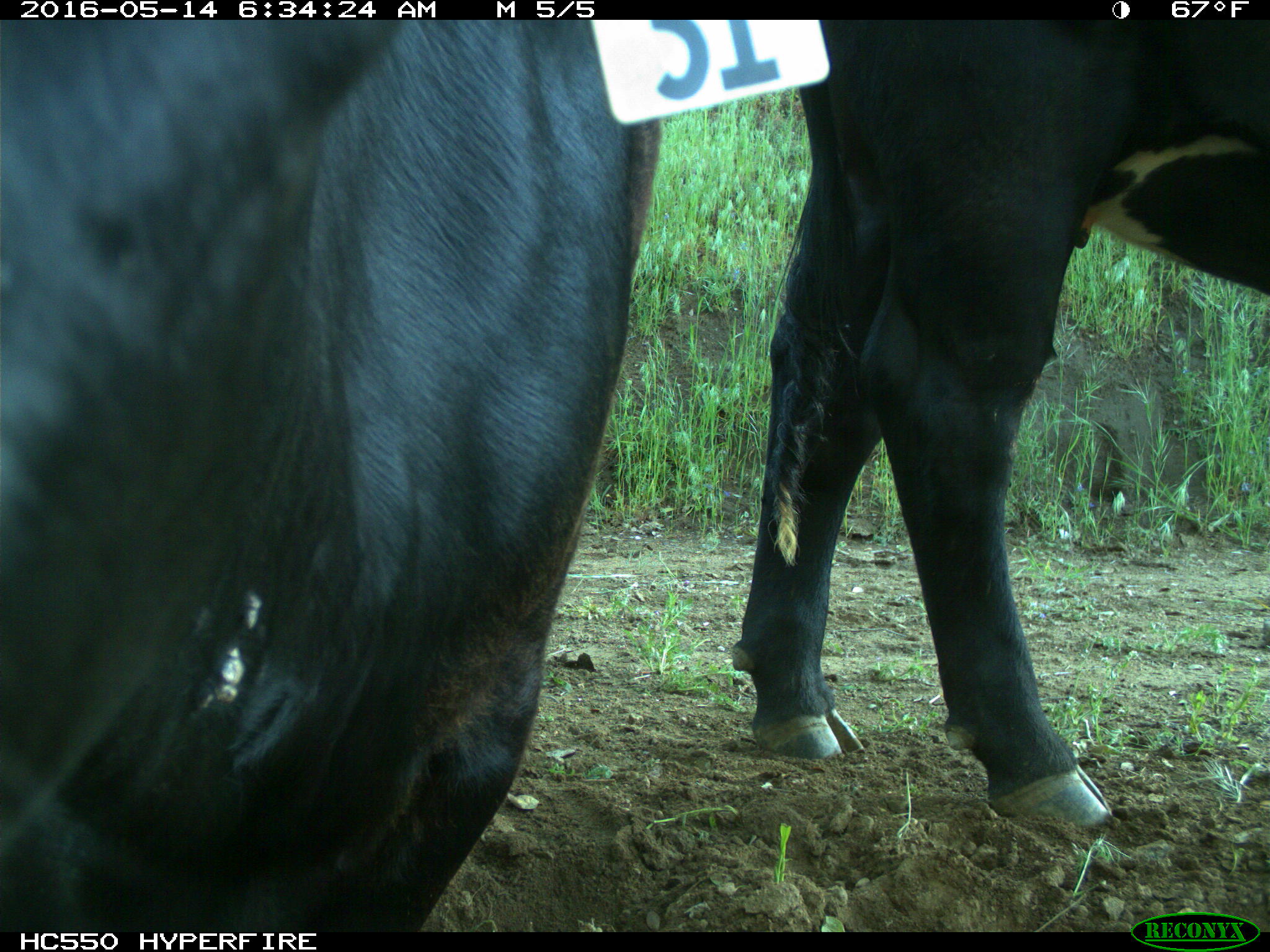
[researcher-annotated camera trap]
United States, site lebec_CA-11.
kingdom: Animalia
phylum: Chordata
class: Mammalia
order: Artiodactyla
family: Bovidae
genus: Bos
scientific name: Bos taurus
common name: domestic cow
Bos taurus (domestic cow).